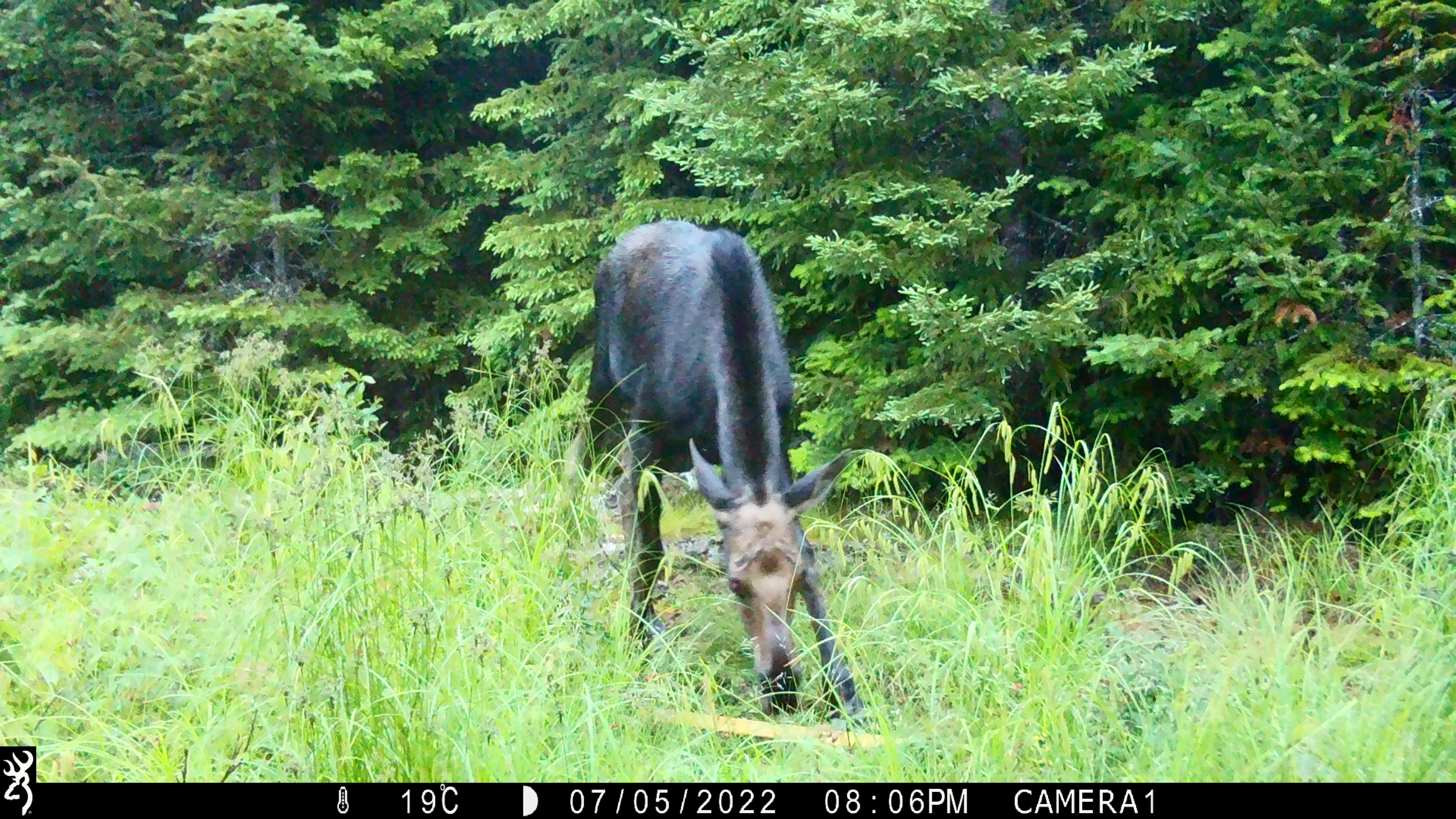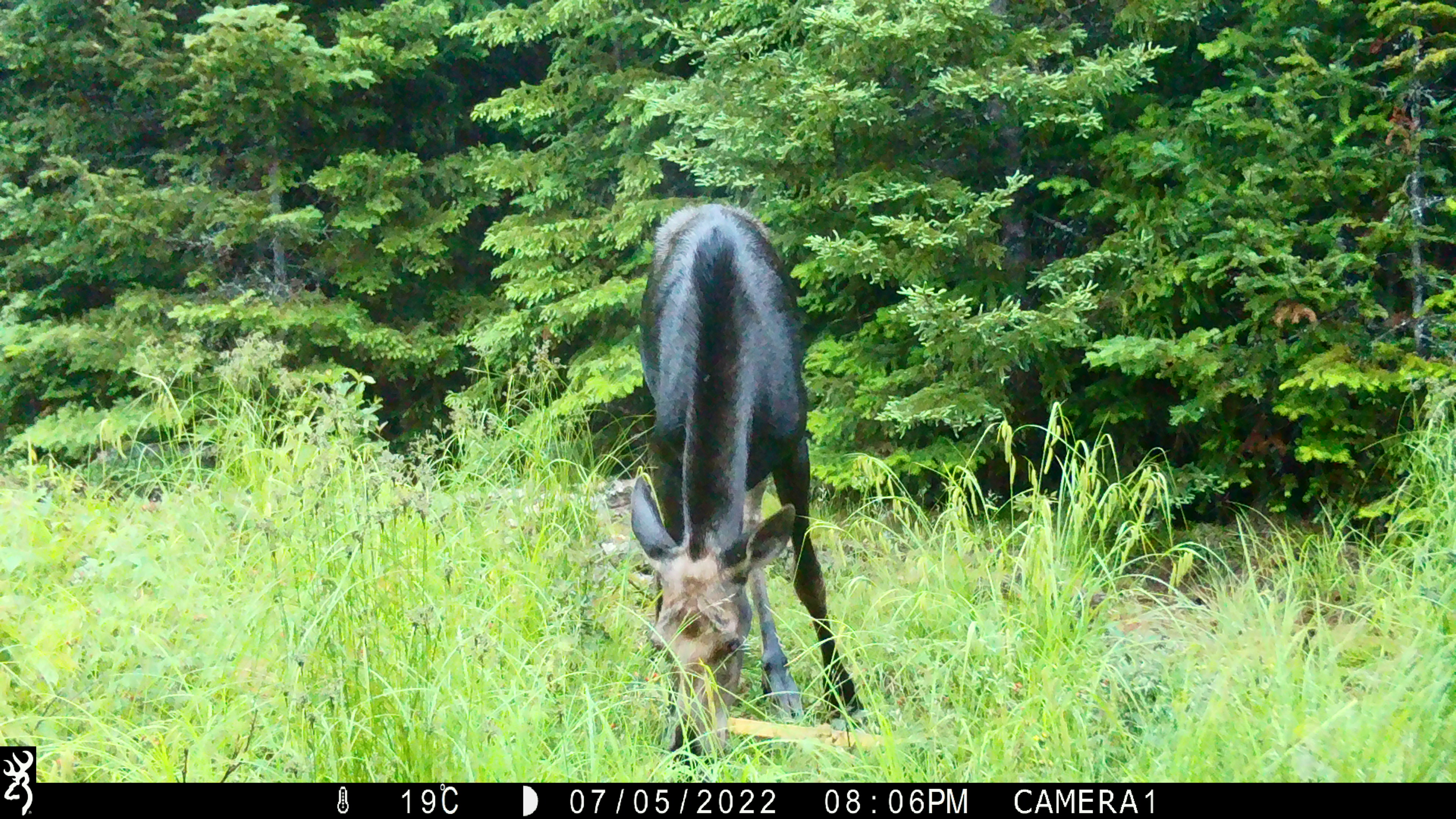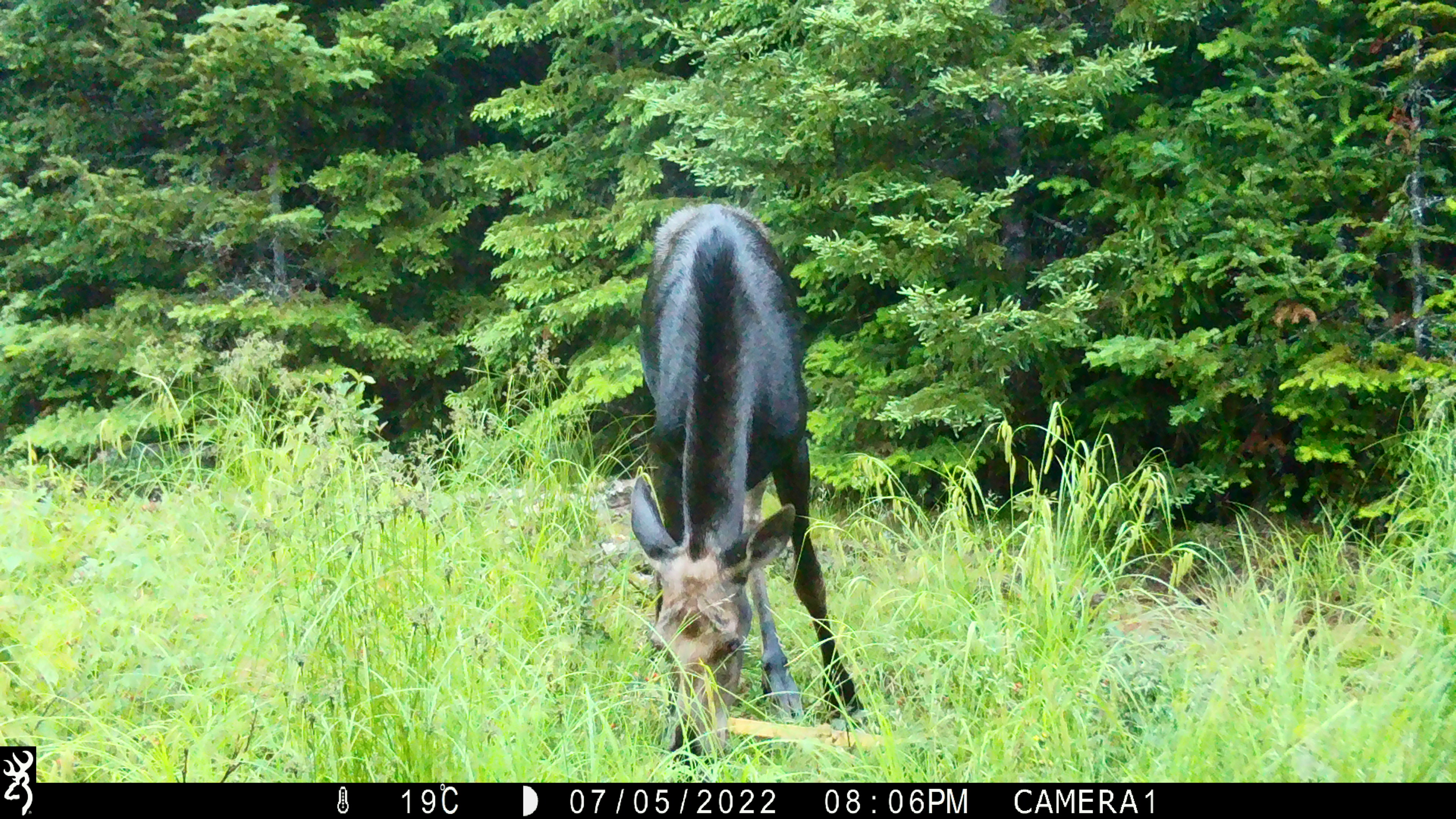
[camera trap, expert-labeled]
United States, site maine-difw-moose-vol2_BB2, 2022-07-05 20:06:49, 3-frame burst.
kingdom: Animalia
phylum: Chordata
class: Mammalia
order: Artiodactyla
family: Cervidae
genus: Alces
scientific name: Alces alces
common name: moose